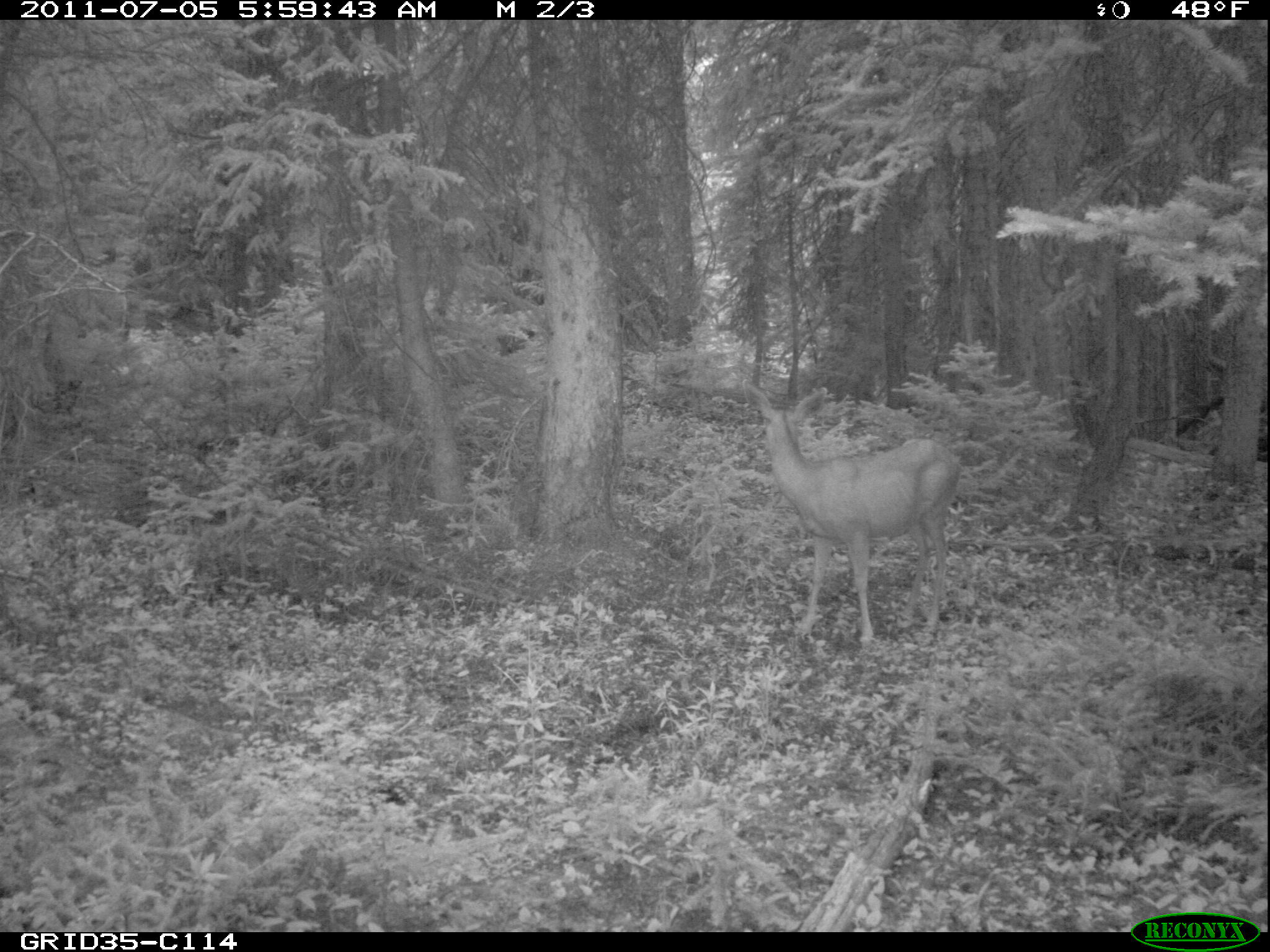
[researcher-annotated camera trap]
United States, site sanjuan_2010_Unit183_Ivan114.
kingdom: Animalia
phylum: Chordata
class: Mammalia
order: Artiodactyla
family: Cervidae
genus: Odocoileus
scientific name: Odocoileus hemionus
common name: mule deer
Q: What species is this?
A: Odocoileus hemionus (mule deer).